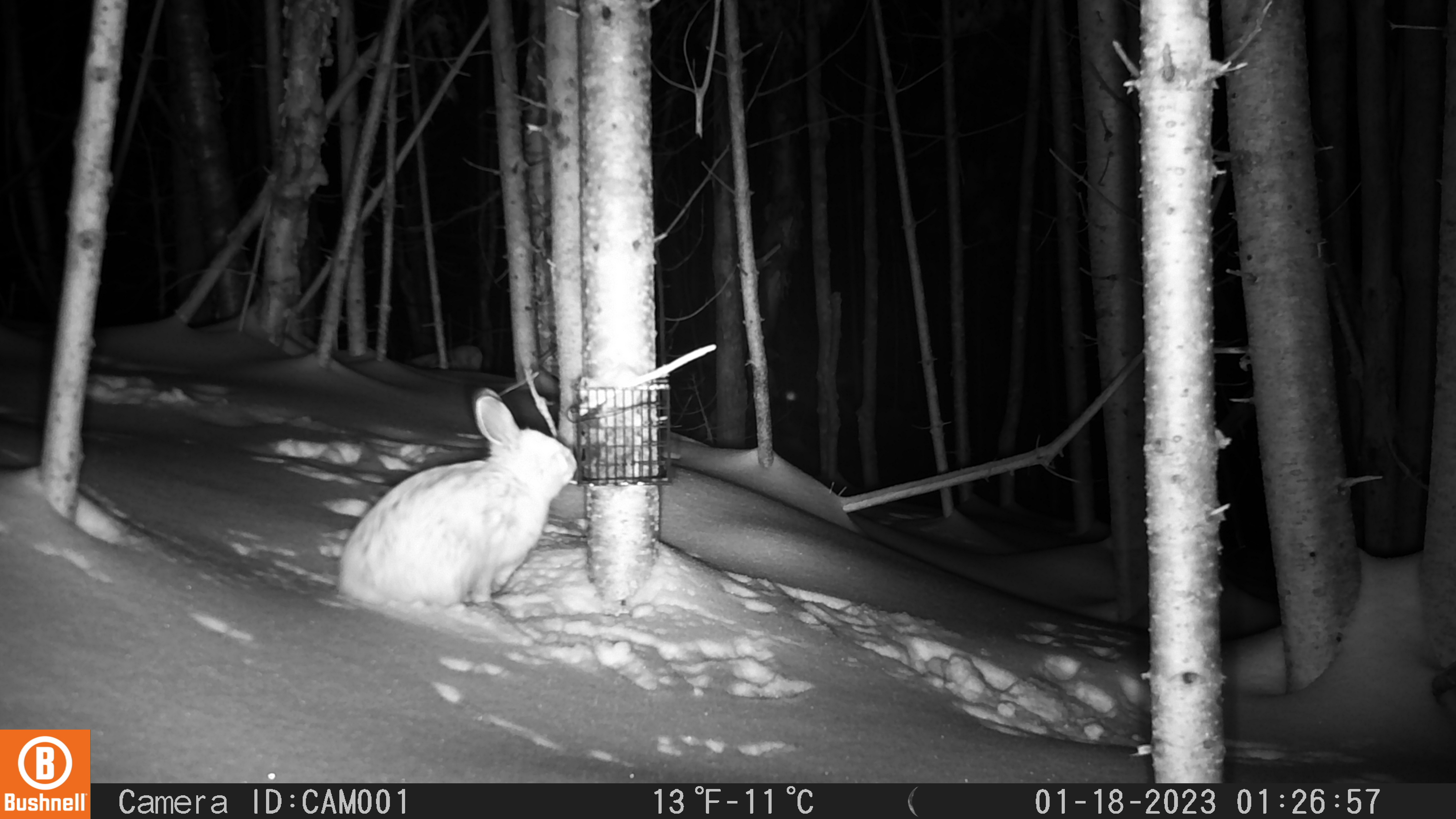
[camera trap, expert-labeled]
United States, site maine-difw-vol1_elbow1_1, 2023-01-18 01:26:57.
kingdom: Animalia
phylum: Chordata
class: Mammalia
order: Lagomorpha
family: Leporidae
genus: Lepus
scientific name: Lepus americanus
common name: snowshoe hare